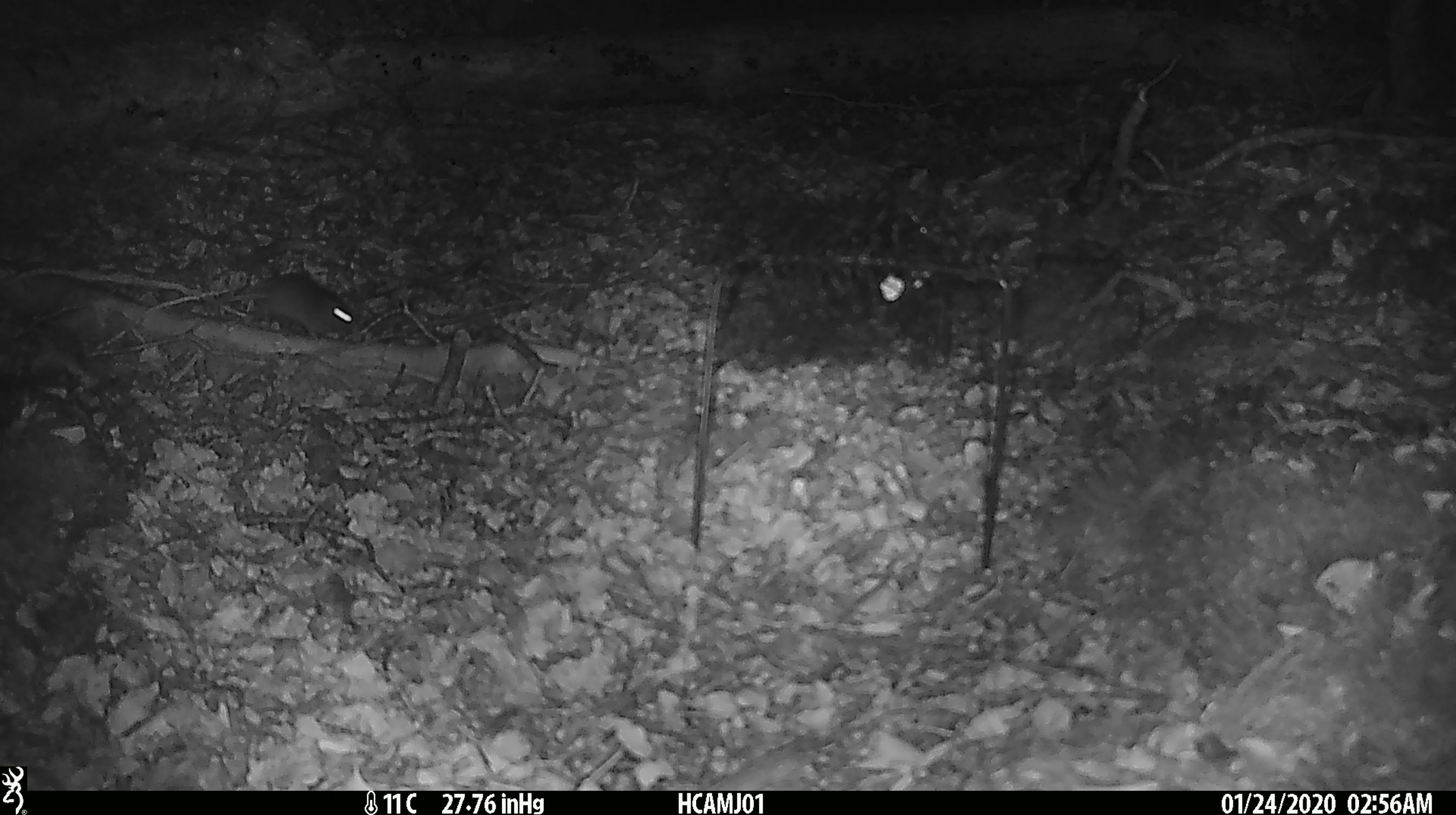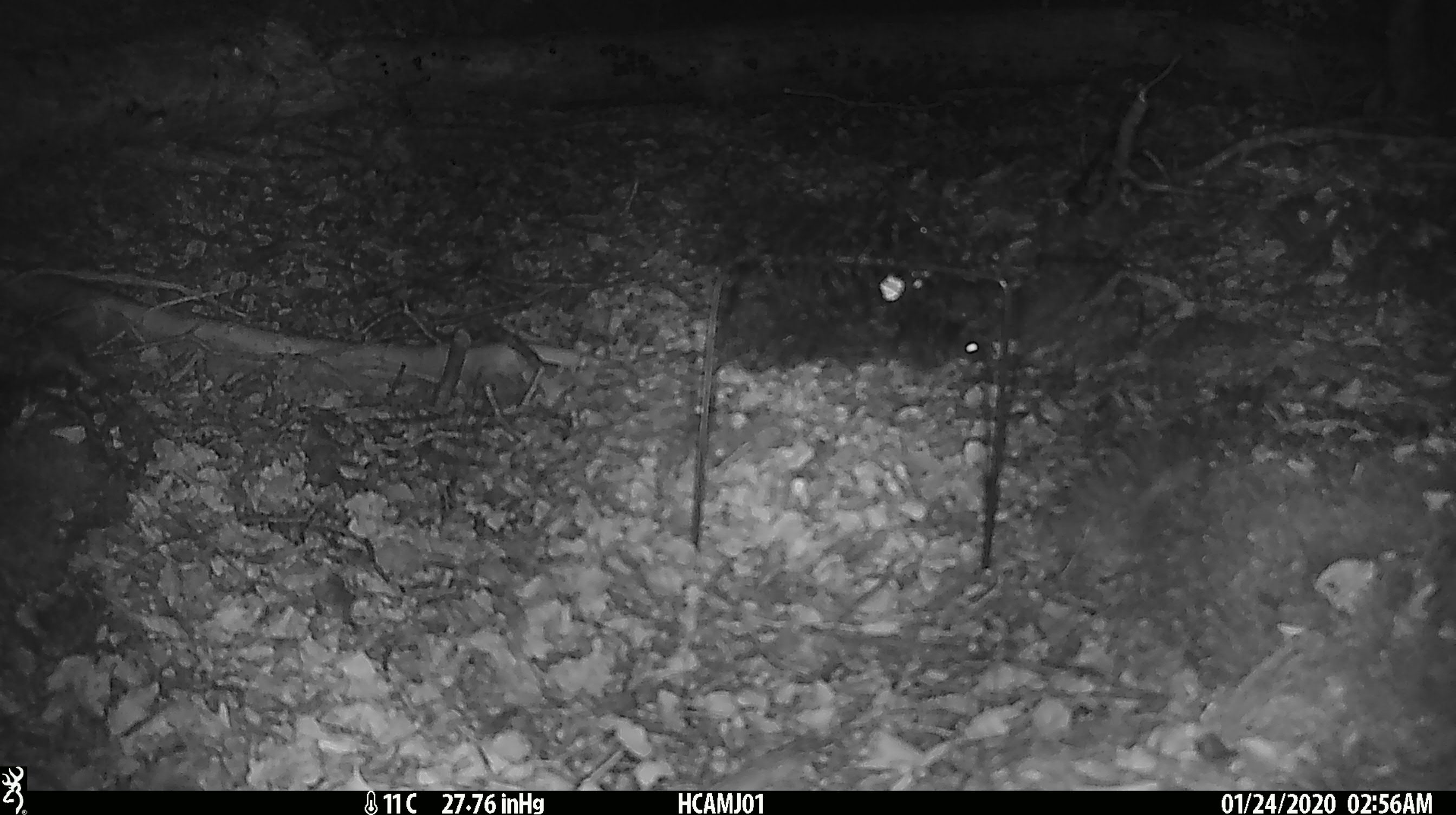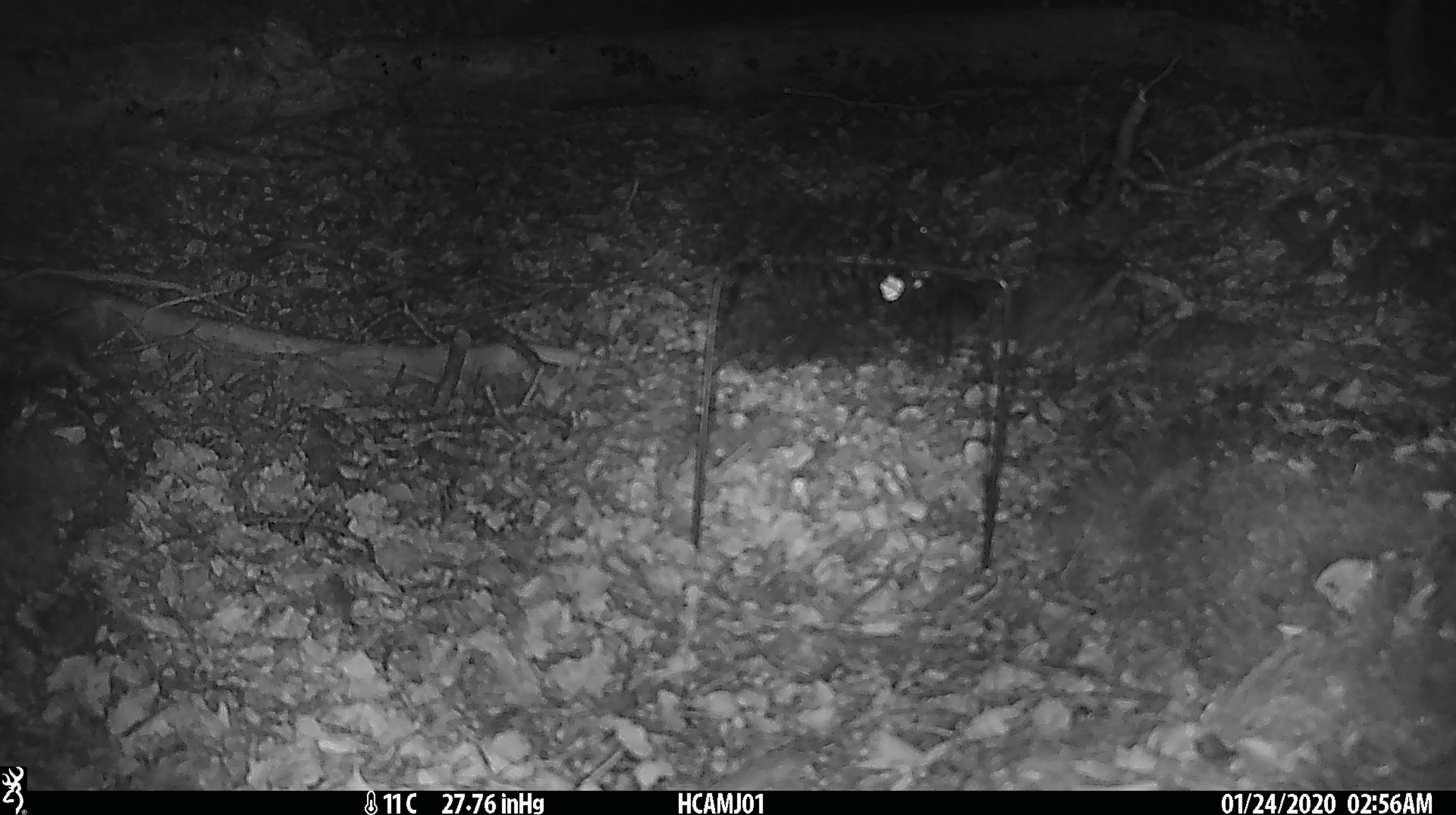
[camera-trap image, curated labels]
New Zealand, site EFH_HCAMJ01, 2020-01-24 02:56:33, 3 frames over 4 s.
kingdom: Animalia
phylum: Chordata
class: Mammalia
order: Rodentia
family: Muridae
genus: Mus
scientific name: Mus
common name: mouse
Mouse (Mus).